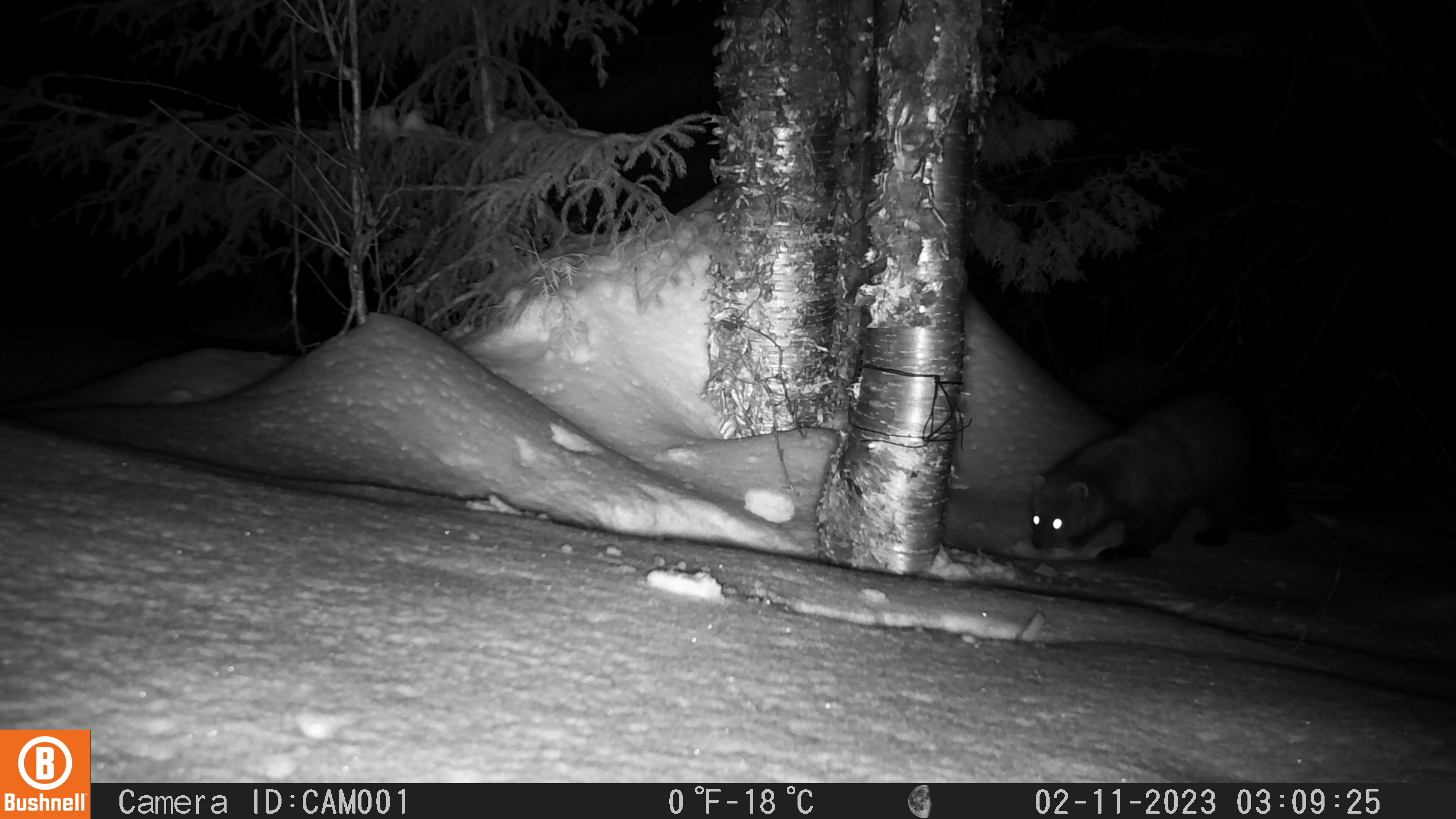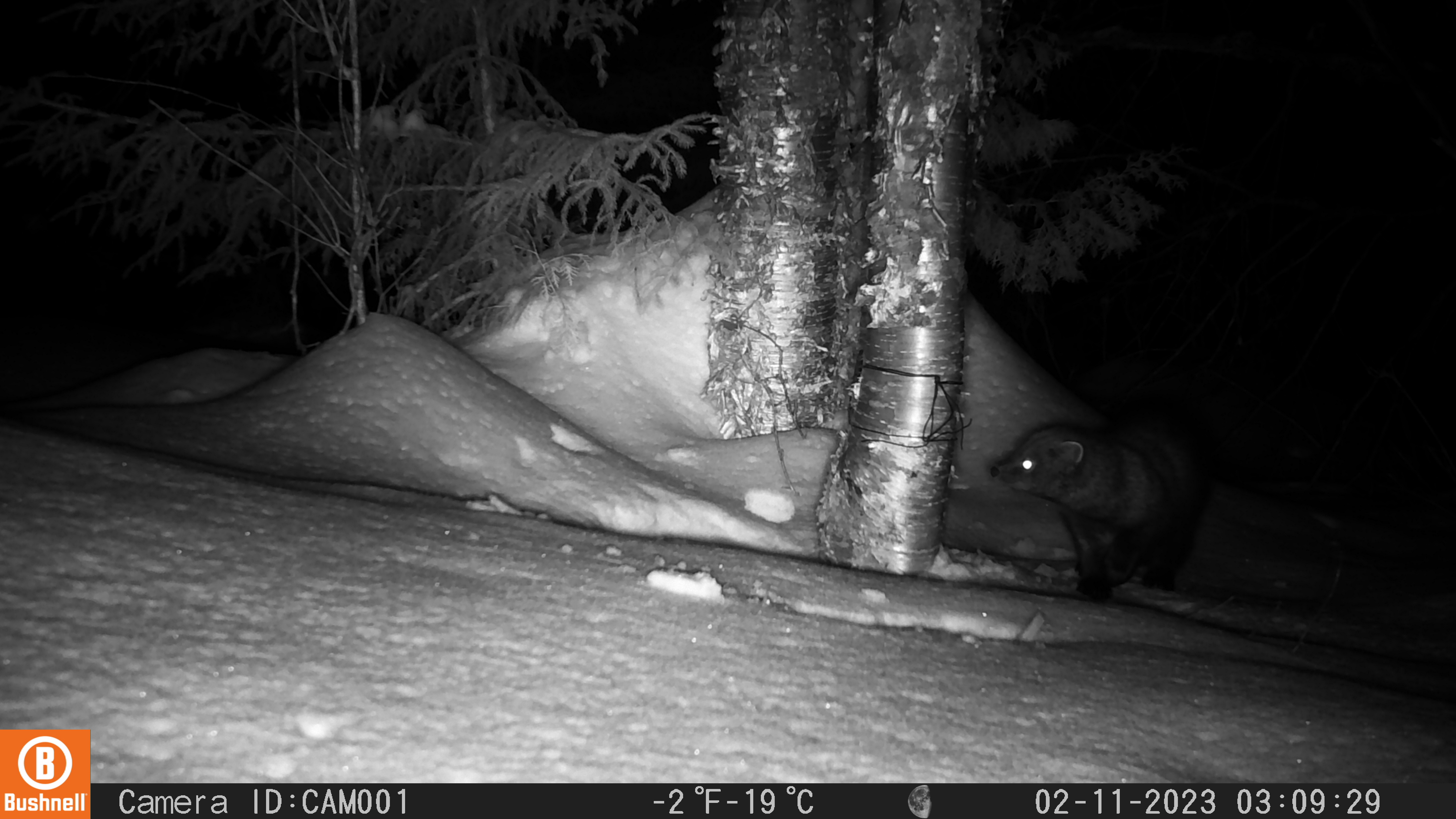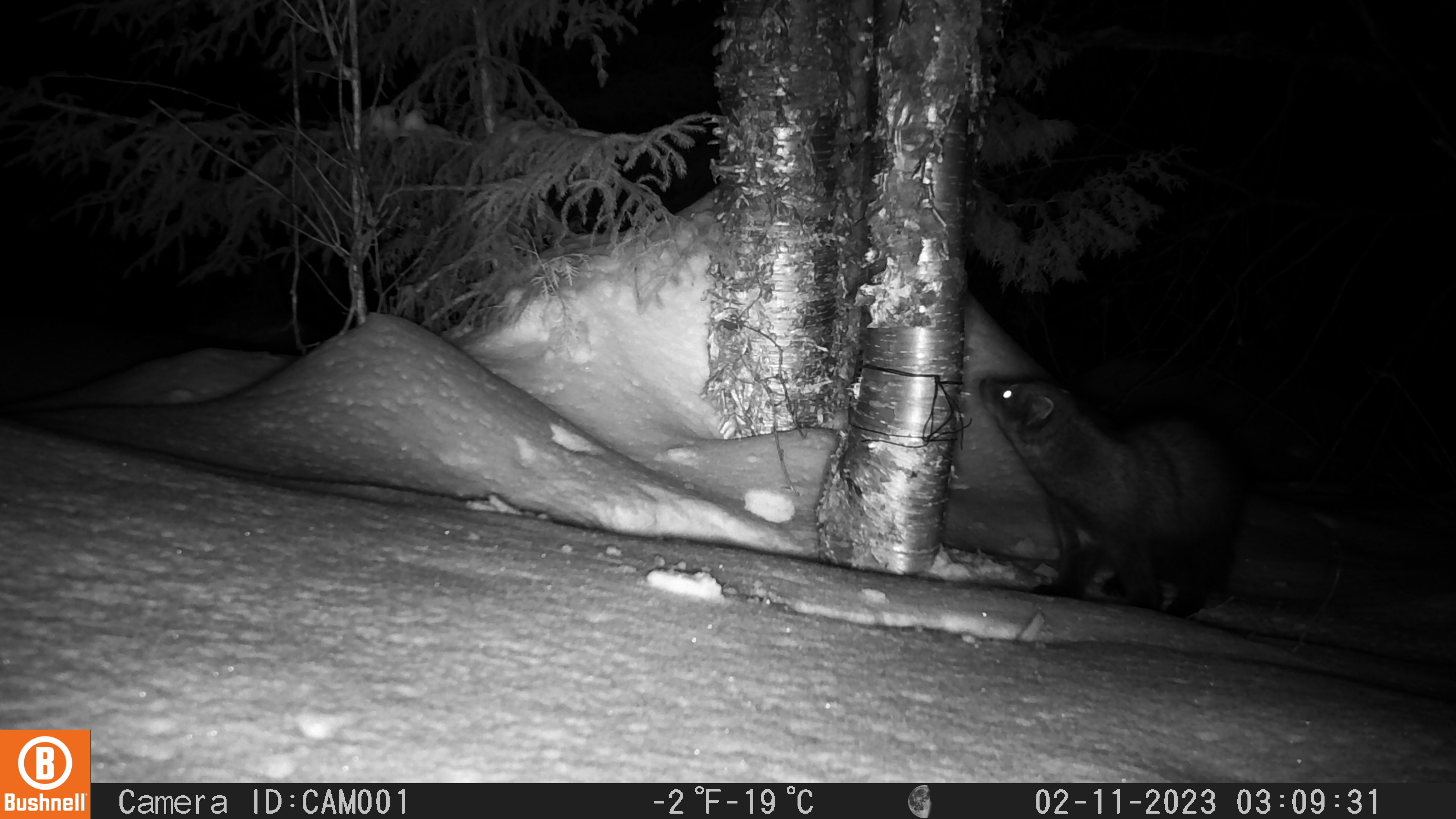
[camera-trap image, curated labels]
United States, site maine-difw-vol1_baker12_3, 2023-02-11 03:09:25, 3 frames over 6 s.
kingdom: Animalia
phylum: Chordata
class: Mammalia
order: Carnivora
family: Mustelidae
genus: Pekania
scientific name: Pekania pennanti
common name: fisher